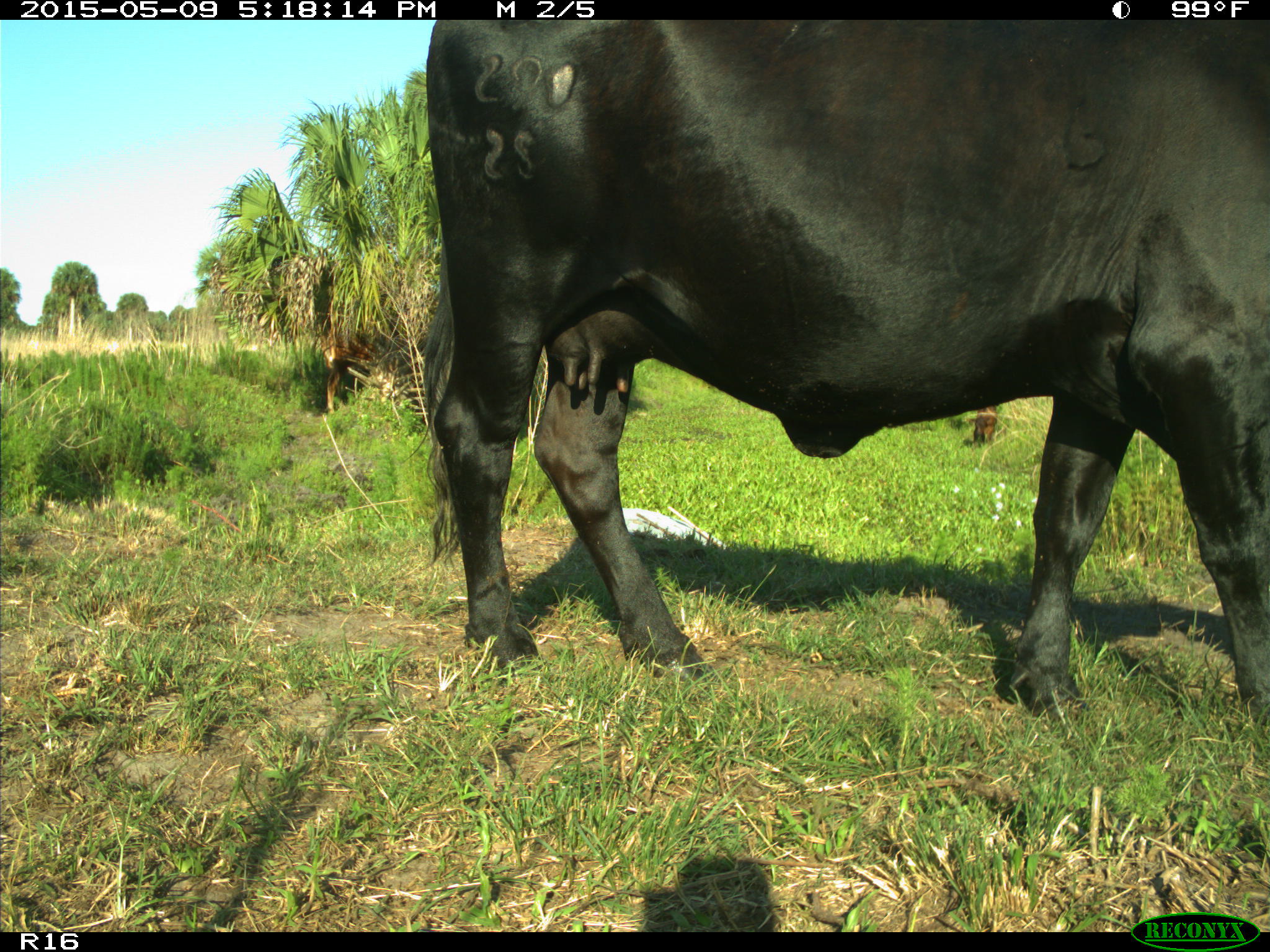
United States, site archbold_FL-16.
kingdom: Animalia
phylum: Chordata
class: Mammalia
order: Artiodactyla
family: Bovidae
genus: Bos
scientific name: Bos taurus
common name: domestic cow